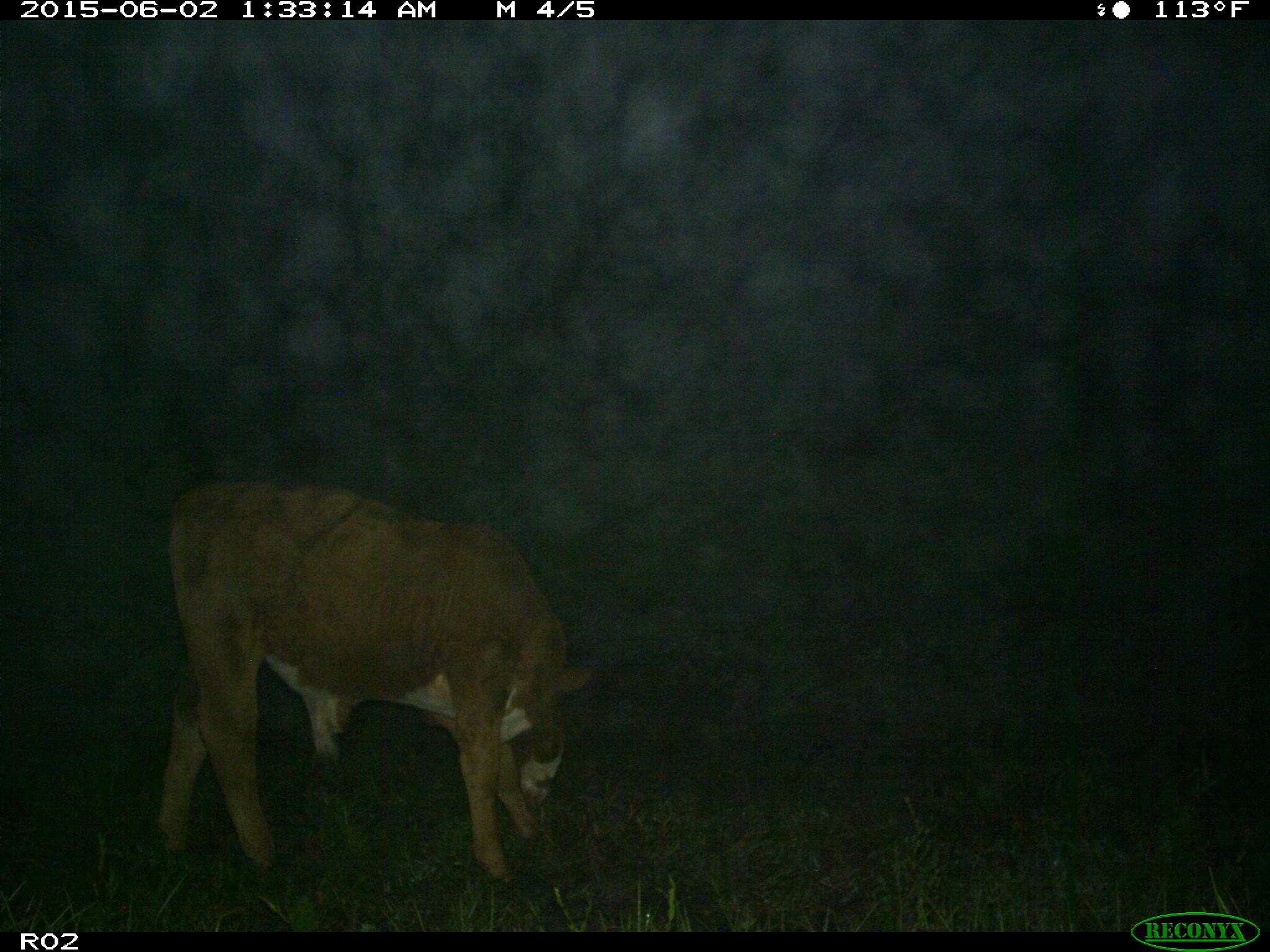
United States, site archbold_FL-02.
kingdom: Animalia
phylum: Chordata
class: Mammalia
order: Artiodactyla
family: Bovidae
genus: Bos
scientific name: Bos taurus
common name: domestic cow